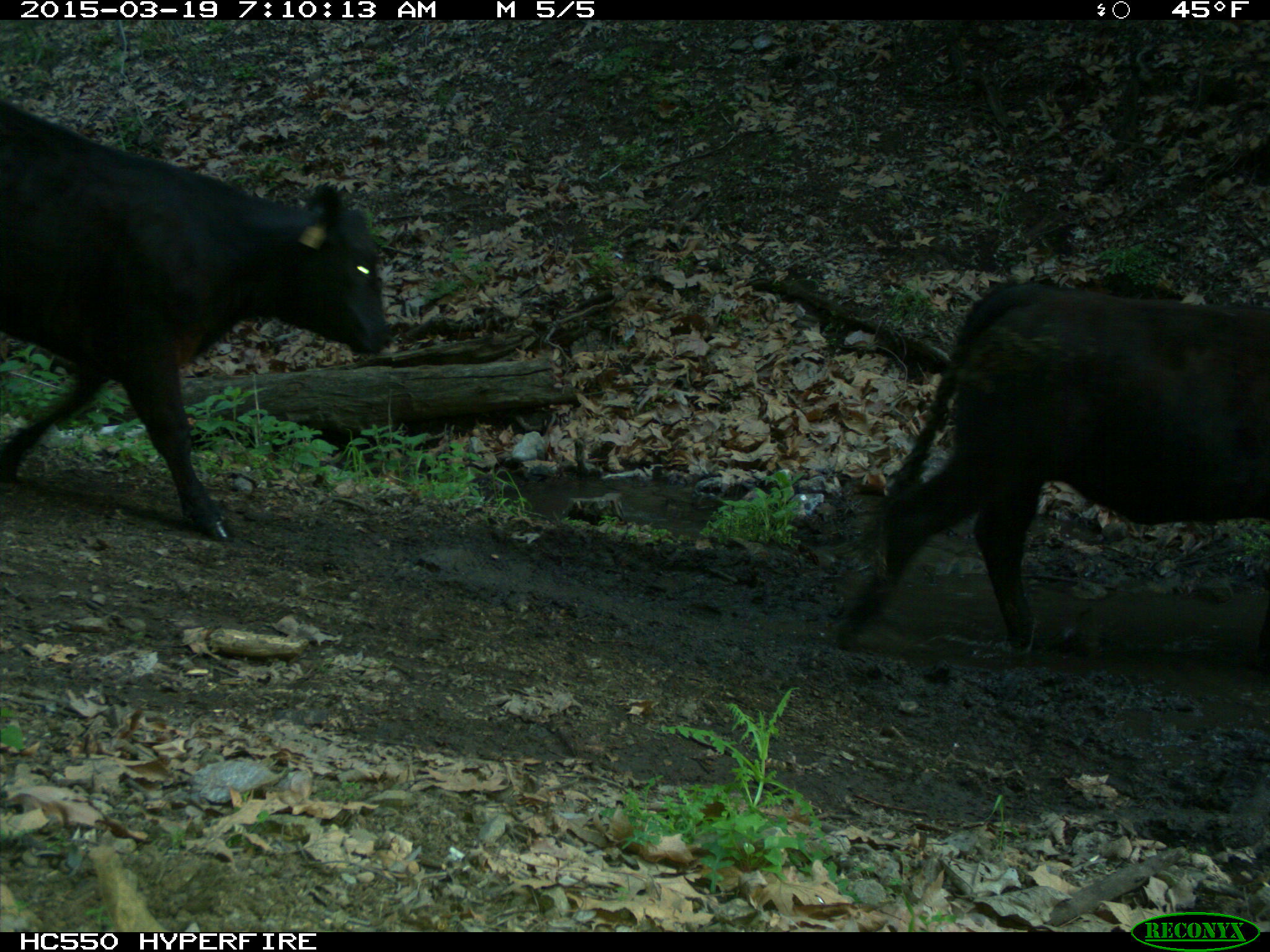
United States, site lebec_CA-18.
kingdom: Animalia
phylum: Chordata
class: Mammalia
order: Artiodactyla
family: Bovidae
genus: Bos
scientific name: Bos taurus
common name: domestic cow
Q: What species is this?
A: Bos taurus (domestic cow).